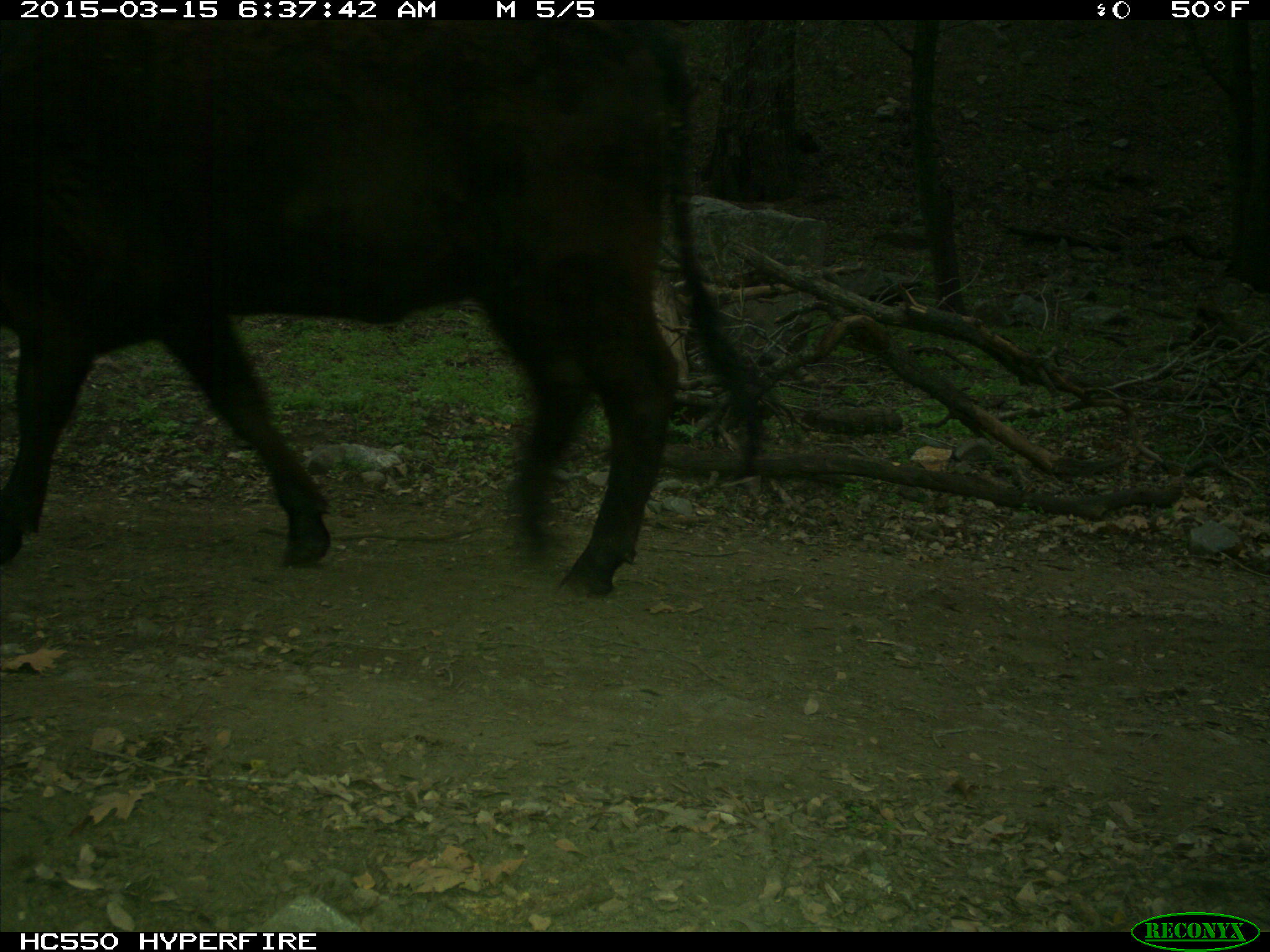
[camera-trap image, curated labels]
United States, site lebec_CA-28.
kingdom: Animalia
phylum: Chordata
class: Mammalia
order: Artiodactyla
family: Bovidae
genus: Bos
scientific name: Bos taurus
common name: domestic cow